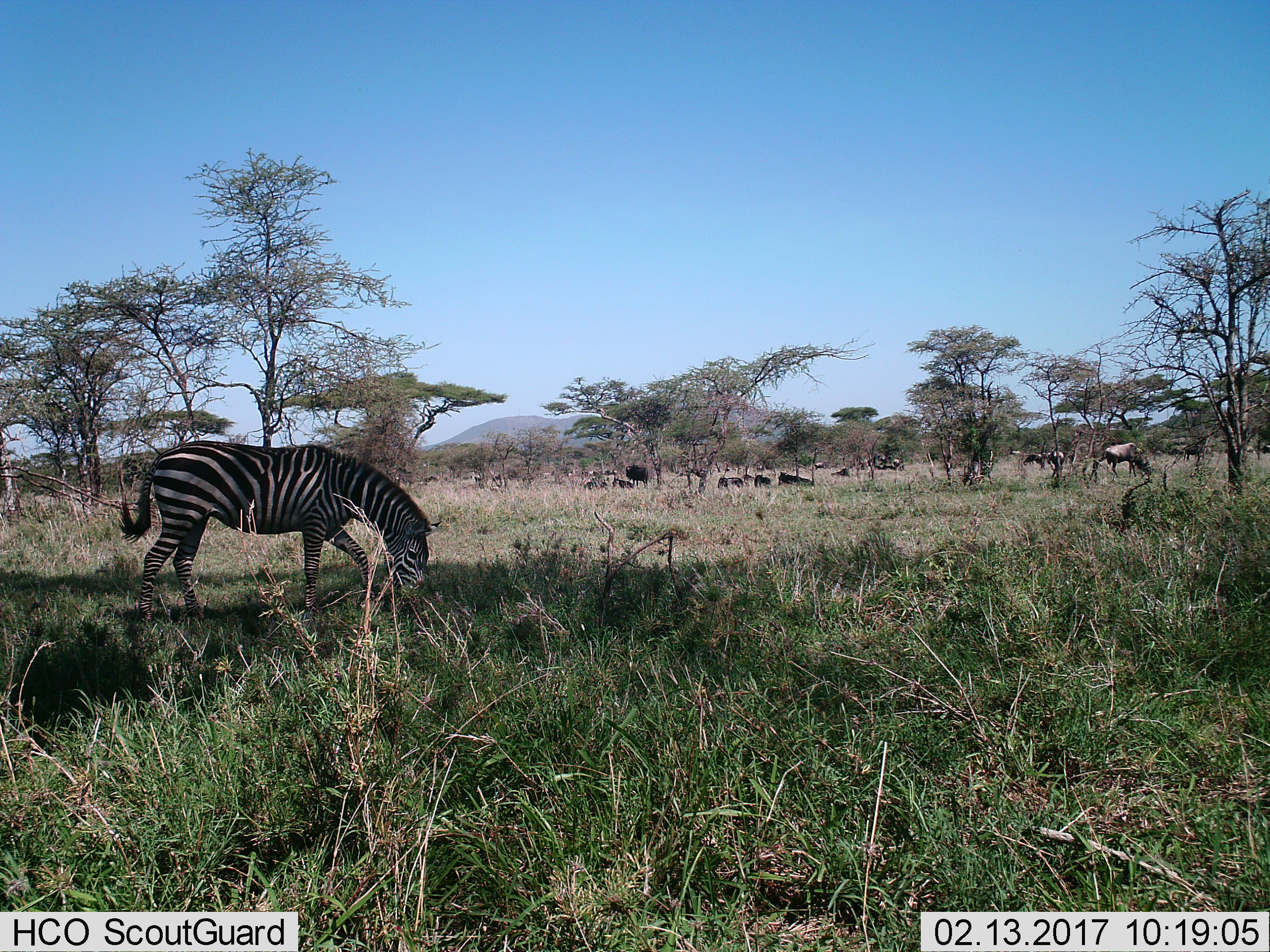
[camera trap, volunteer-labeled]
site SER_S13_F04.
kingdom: Animalia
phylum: Chordata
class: Mammalia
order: Perissodactyla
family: Equidae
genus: Equus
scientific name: Equus quagga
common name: plains zebra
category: zebraplains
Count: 1.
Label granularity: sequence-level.